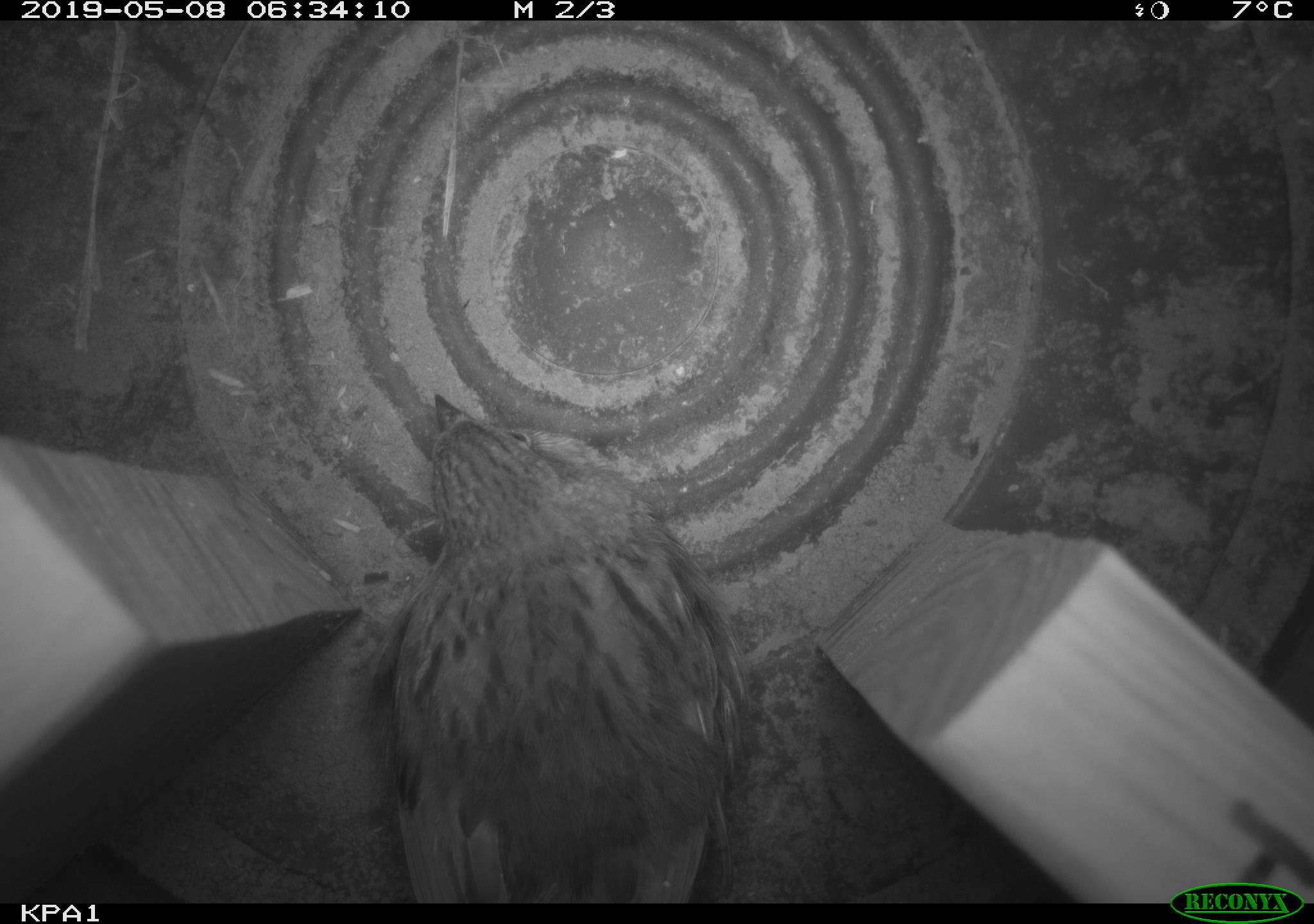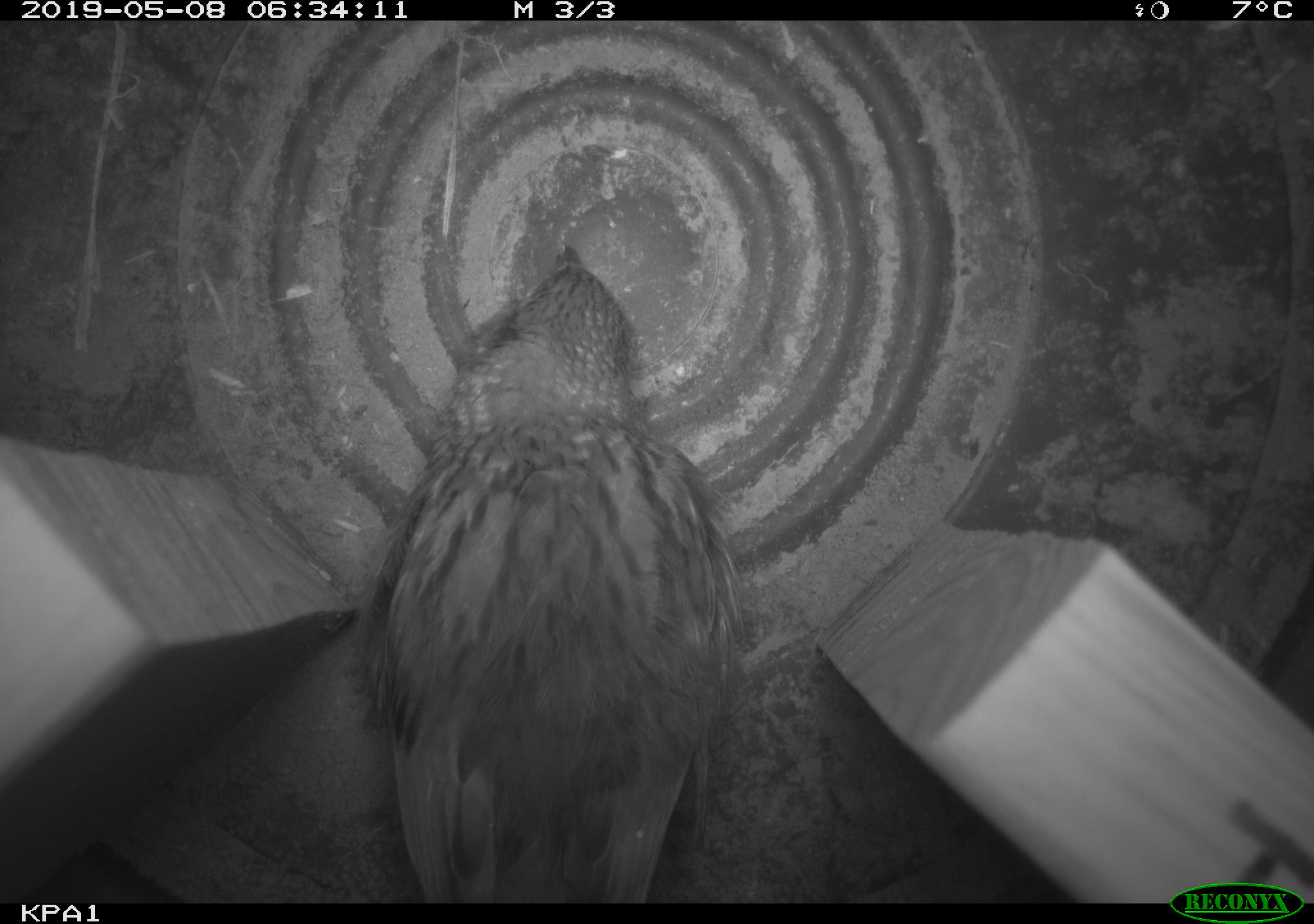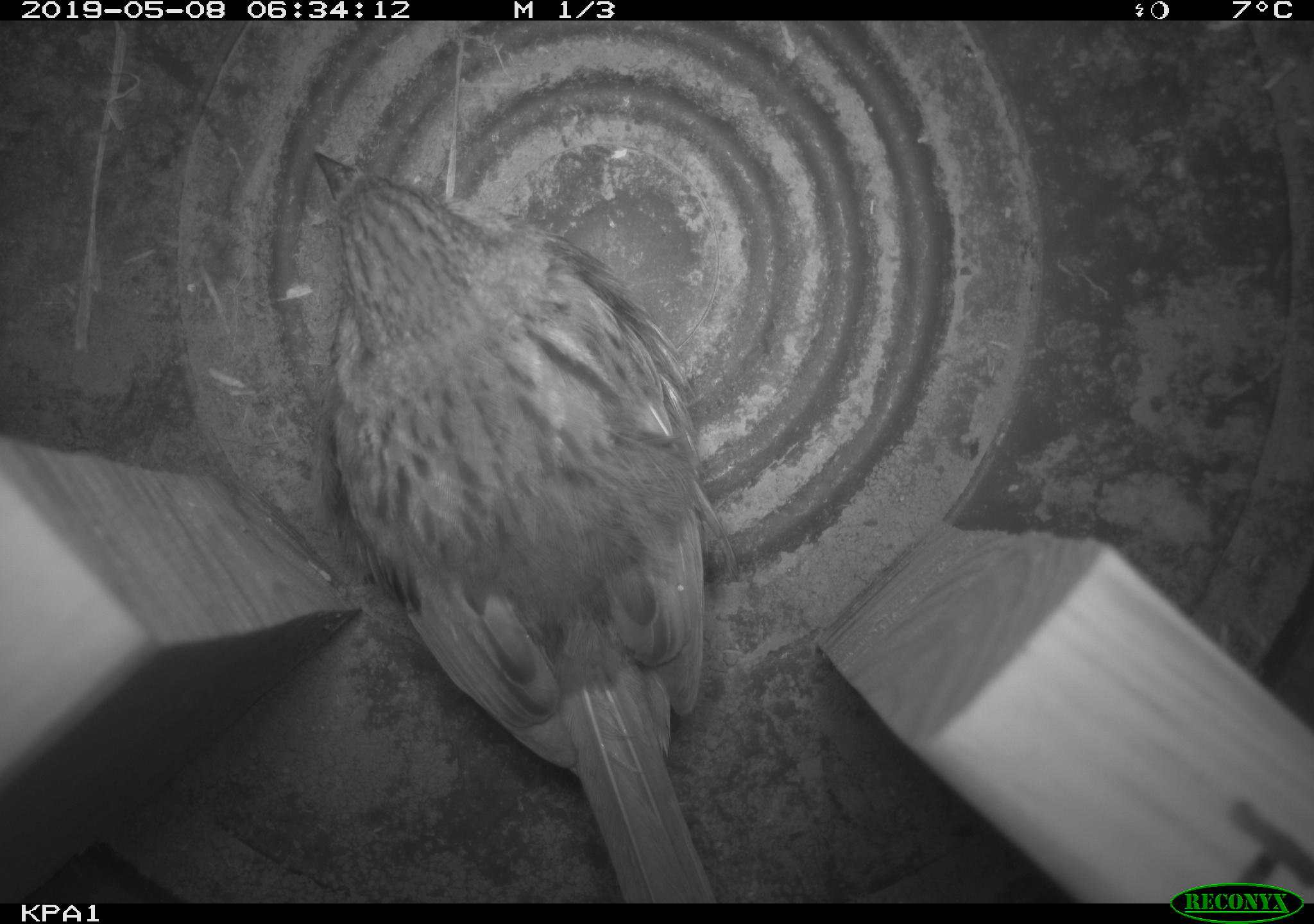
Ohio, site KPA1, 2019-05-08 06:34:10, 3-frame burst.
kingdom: Animalia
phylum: Chordata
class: Aves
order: Passeriformes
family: Passerellidae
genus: Melospiza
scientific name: Melospiza melodia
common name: song sparrow